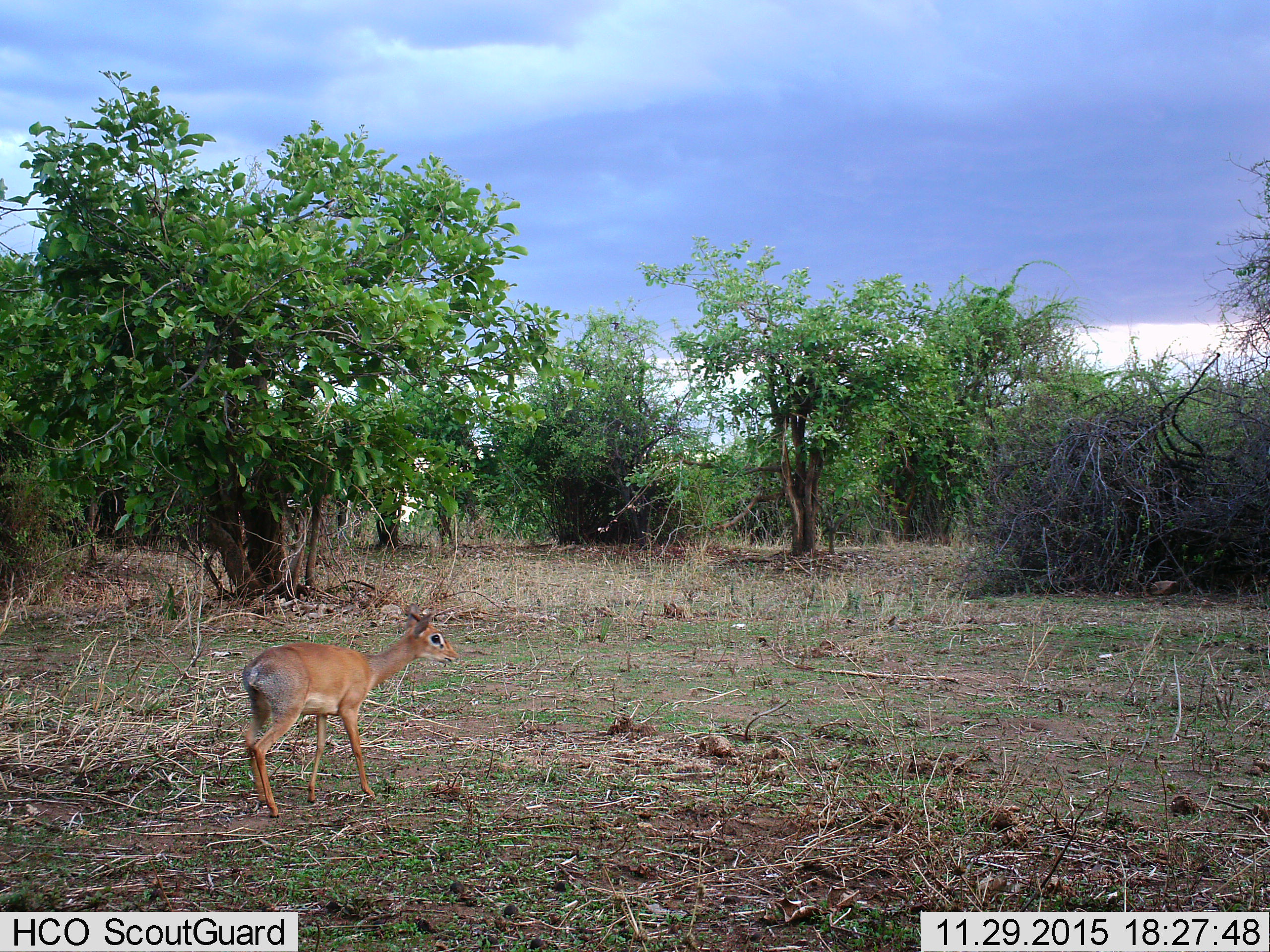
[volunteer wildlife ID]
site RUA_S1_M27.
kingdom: Animalia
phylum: Chordata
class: Mammalia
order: Artiodactyla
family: Bovidae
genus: Madoqua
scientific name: Madoqua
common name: dik-dik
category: dikdik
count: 1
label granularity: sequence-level